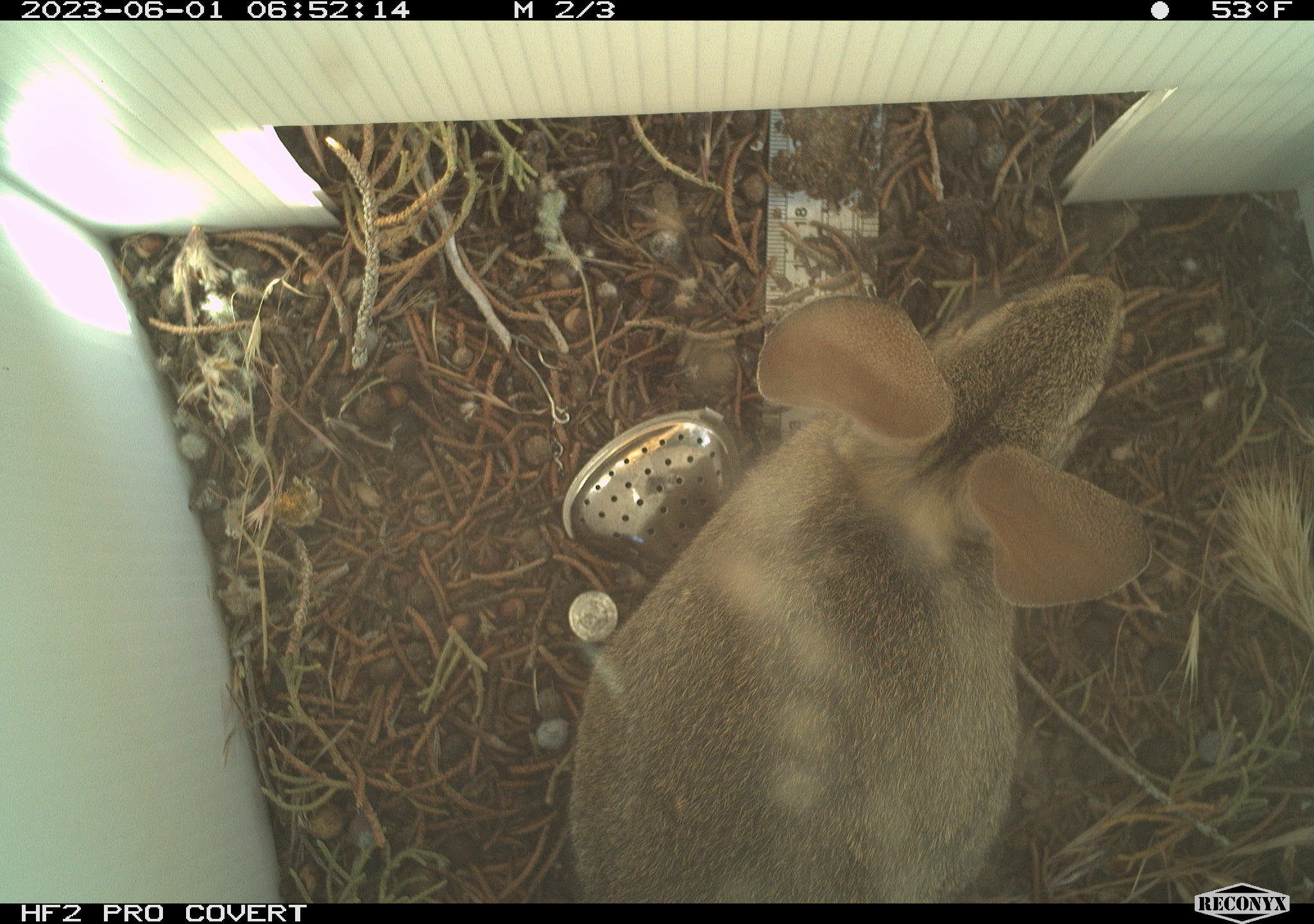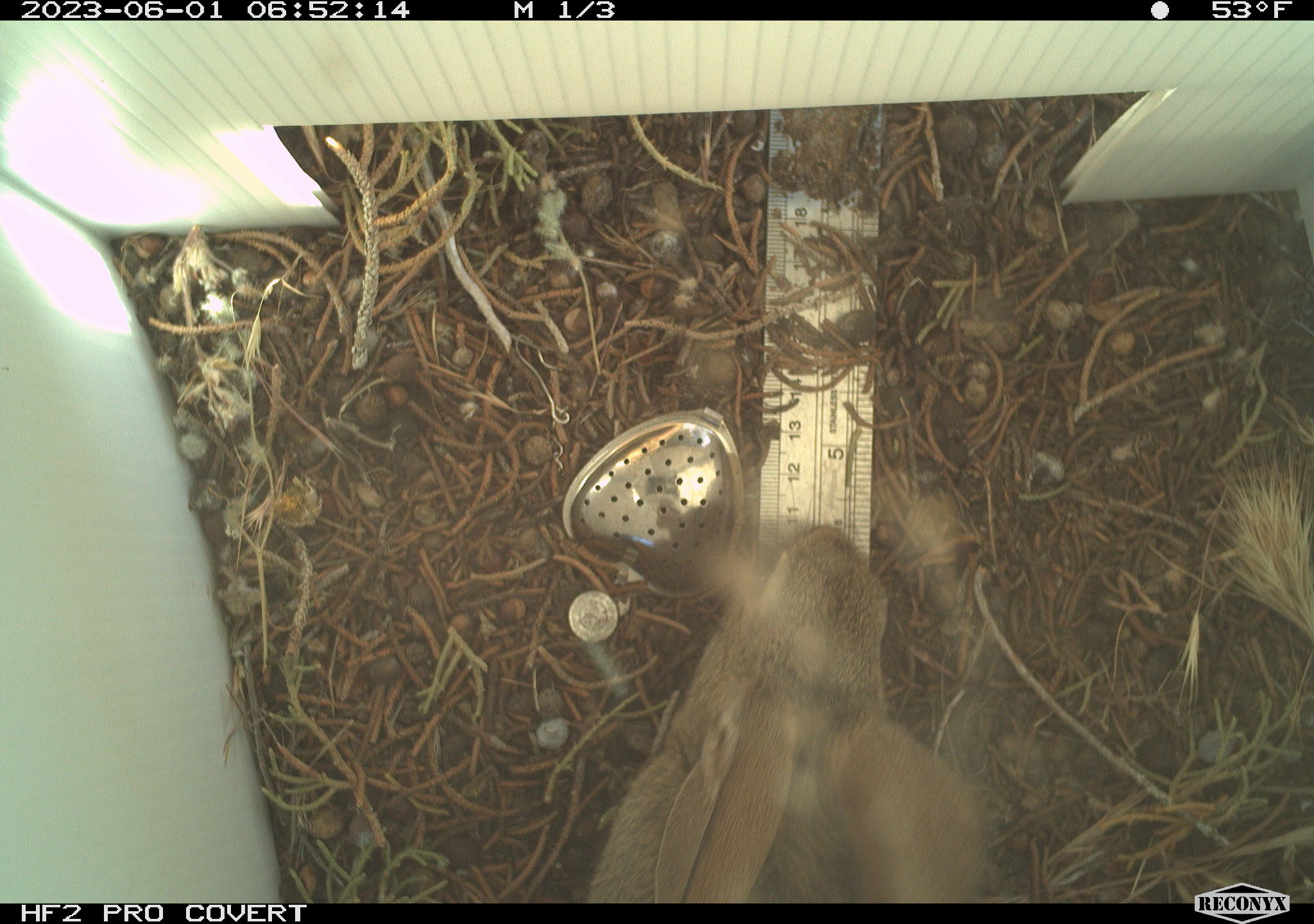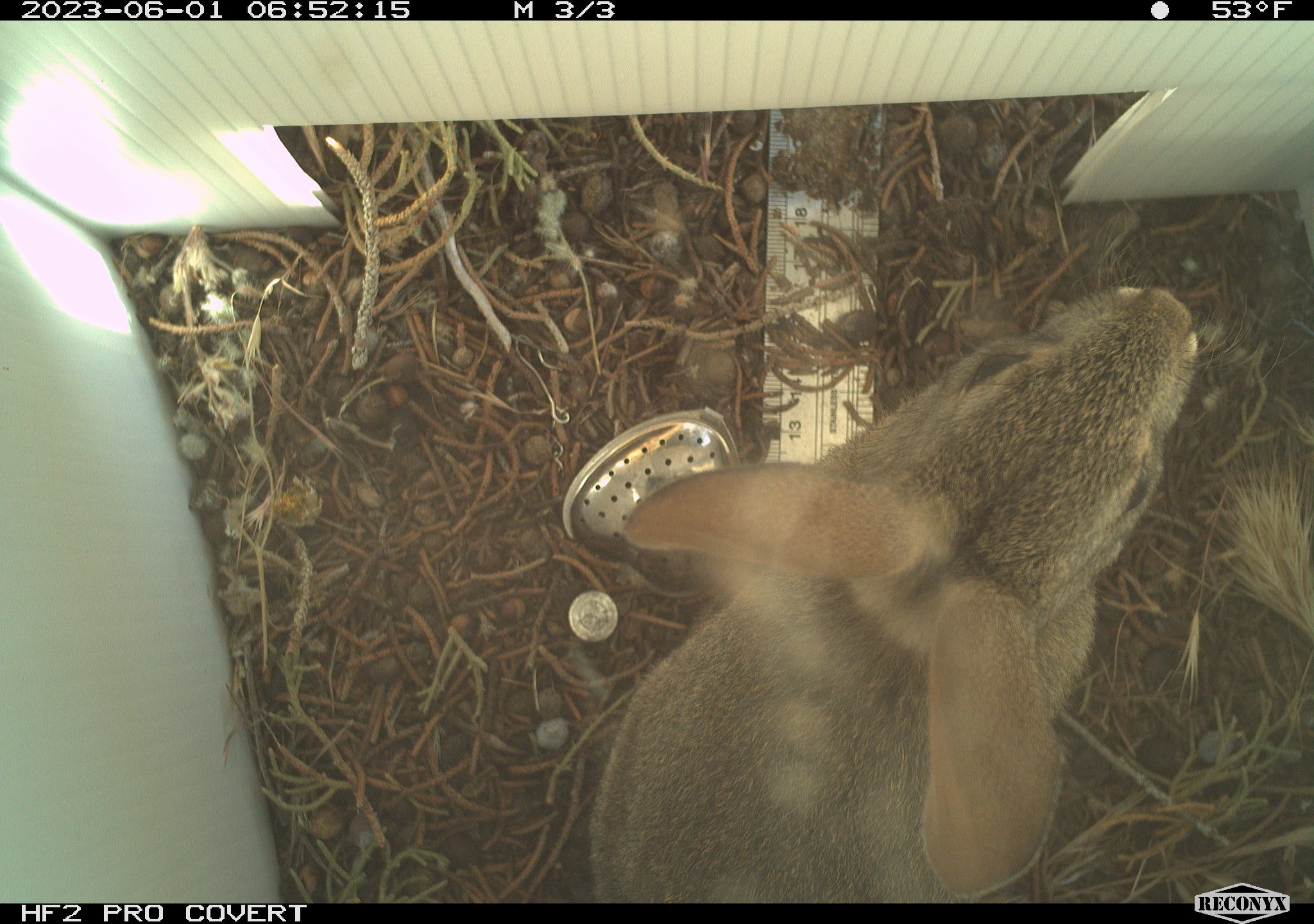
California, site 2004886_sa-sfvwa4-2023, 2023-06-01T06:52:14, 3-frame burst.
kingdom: Animalia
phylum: Chordata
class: Mammalia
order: Lagomorpha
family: Leporidae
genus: Sylvilagus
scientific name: Sylvilagus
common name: cottontail rabbits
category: sylvilagus species